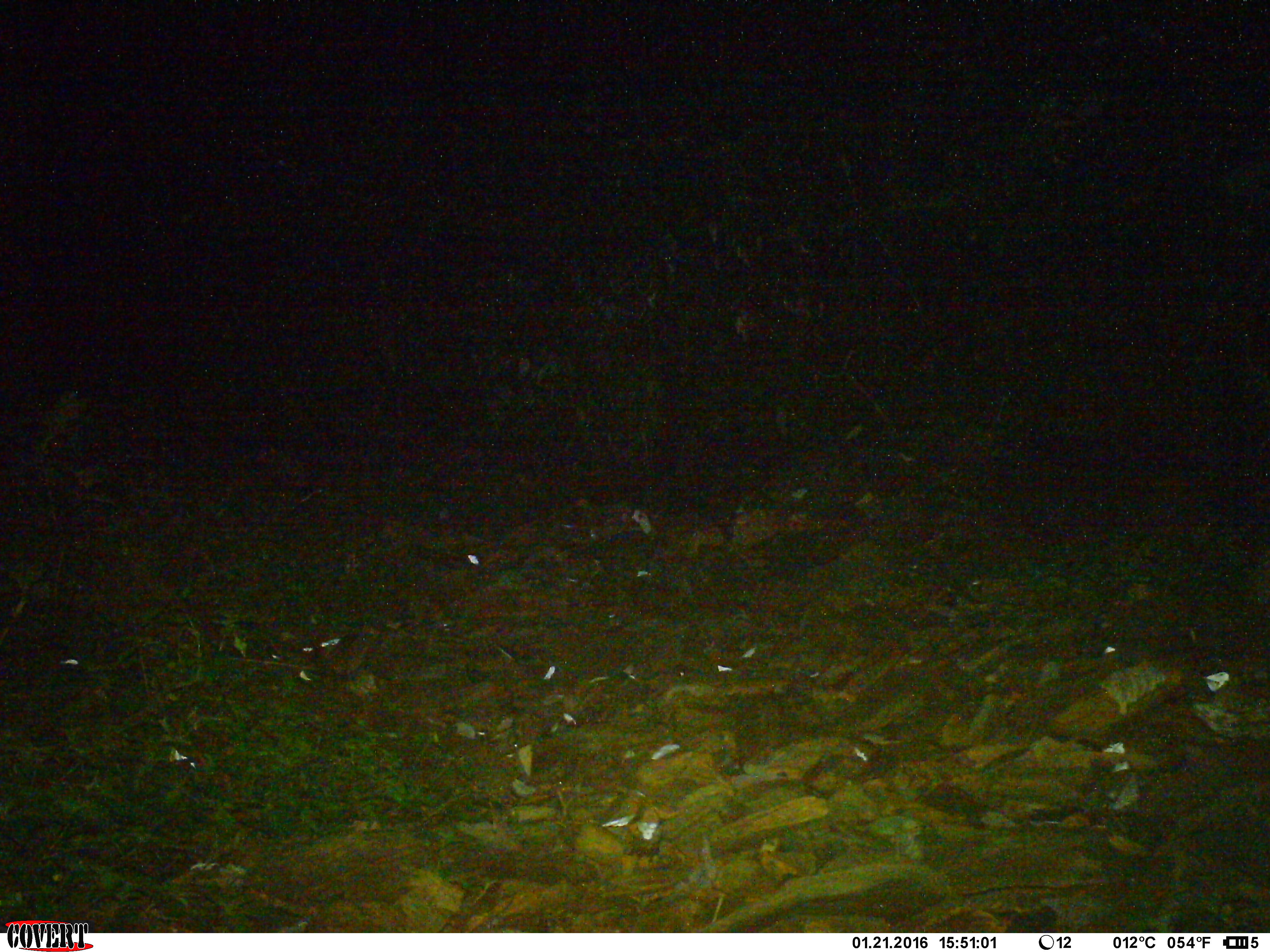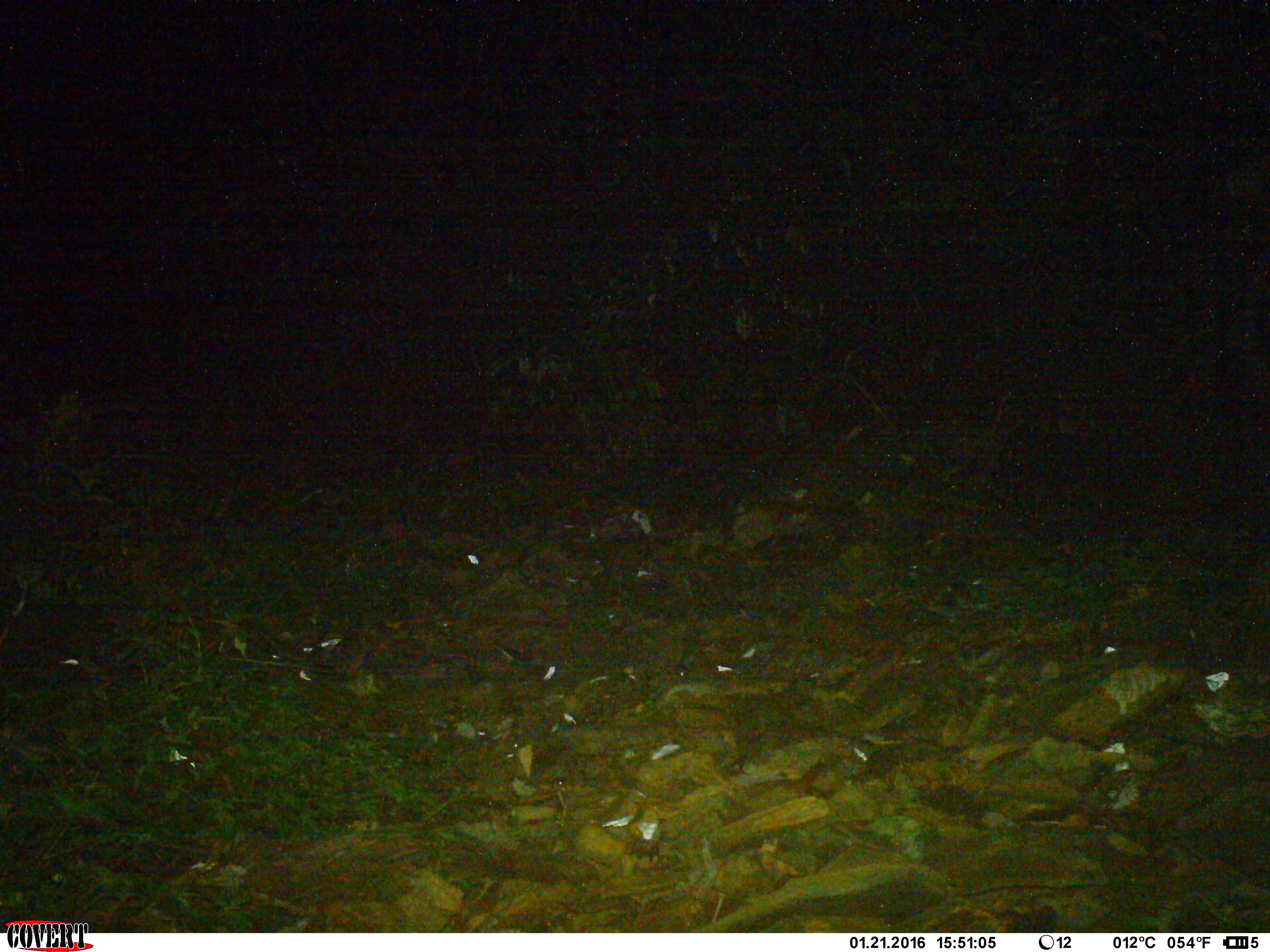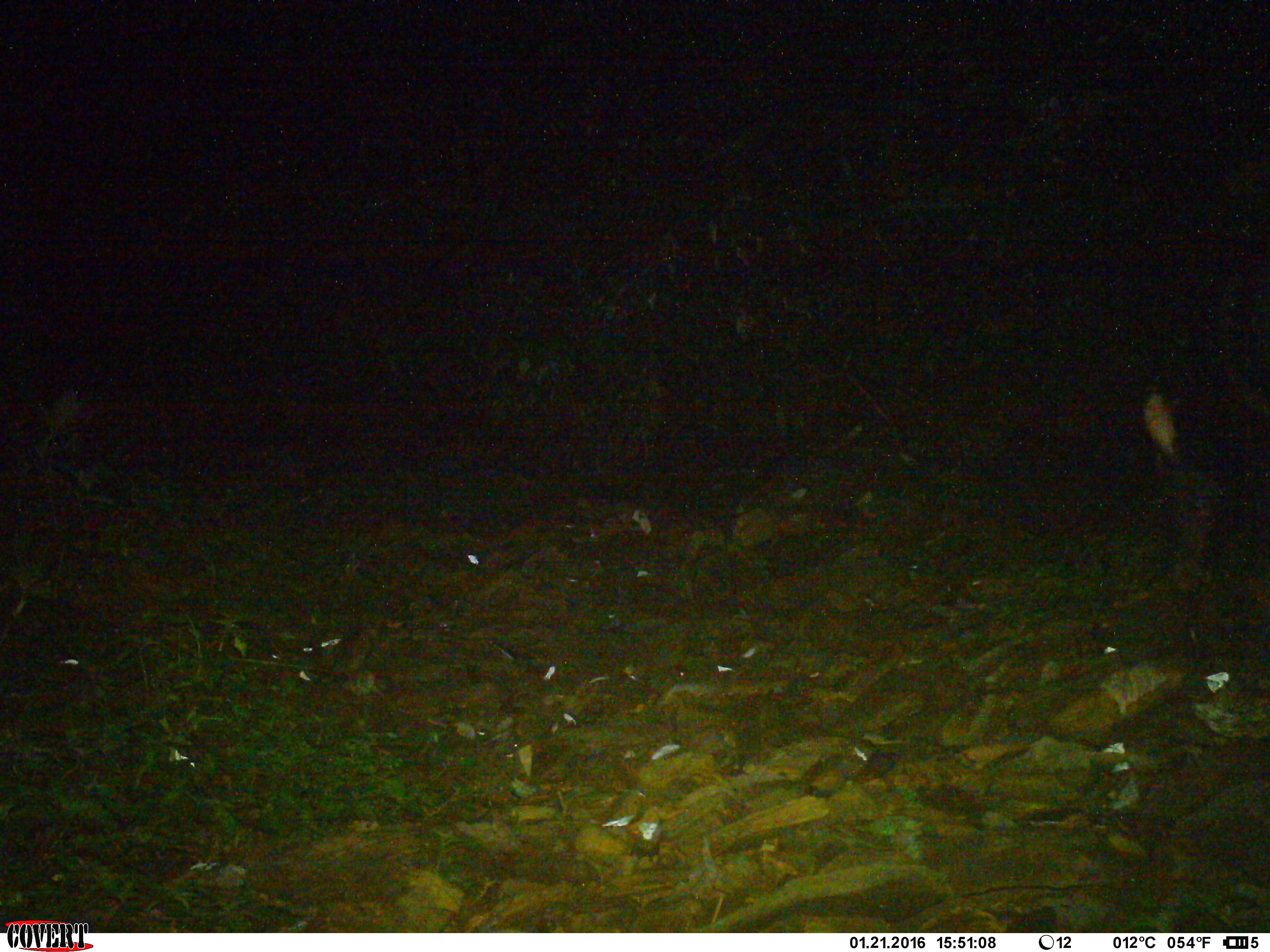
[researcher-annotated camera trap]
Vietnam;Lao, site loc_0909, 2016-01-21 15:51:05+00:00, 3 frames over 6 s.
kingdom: Animalia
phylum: Chordata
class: Mammalia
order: Artiodactyla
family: Bovidae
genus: Capricornis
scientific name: Capricornis sumatraensis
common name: chinese serow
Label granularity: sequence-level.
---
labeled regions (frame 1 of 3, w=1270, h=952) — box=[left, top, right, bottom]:
chinese serow: box=[480, 354, 556, 444]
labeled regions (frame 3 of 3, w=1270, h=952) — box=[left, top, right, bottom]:
chinese serow: box=[1142, 382, 1269, 597]